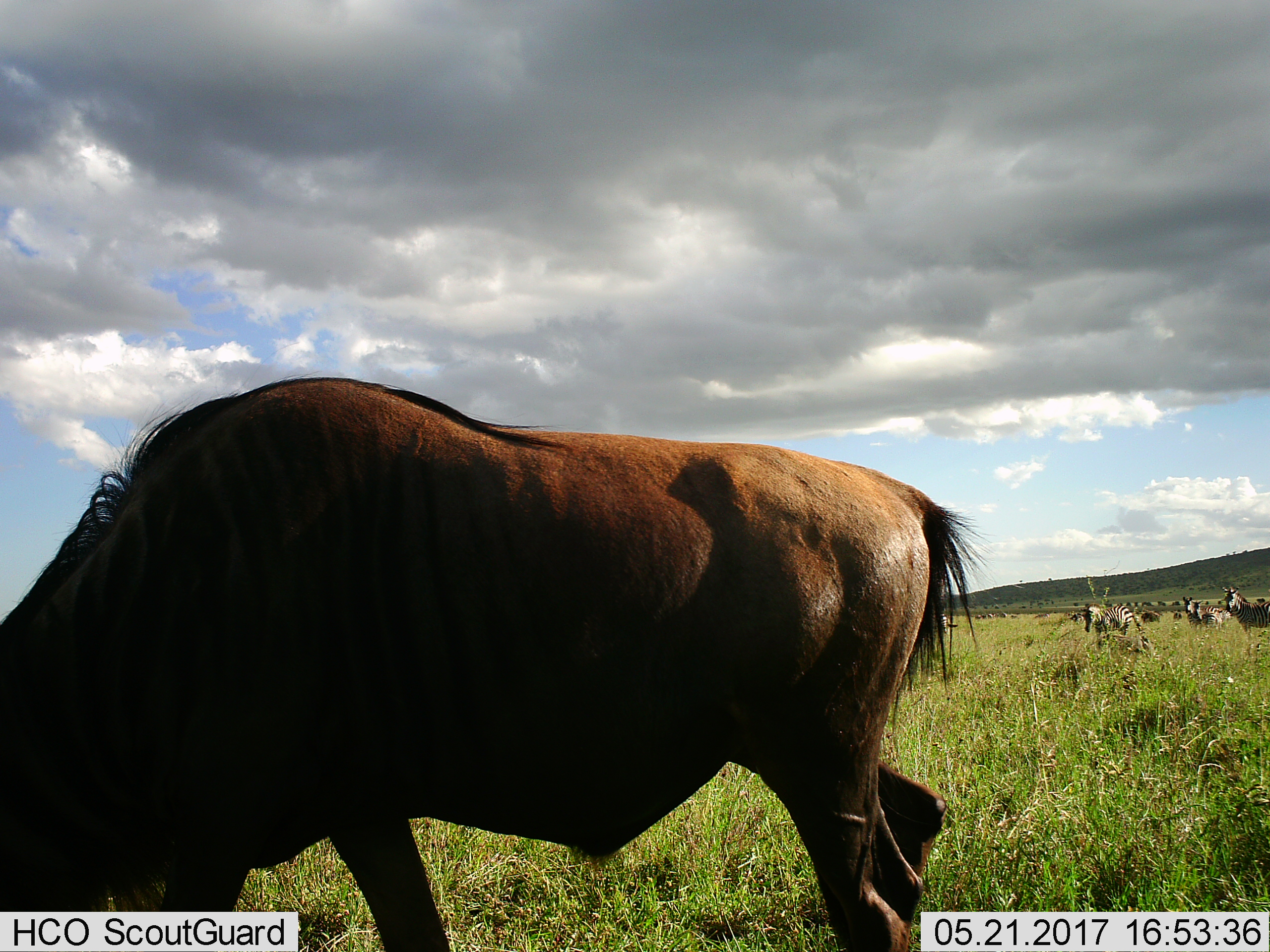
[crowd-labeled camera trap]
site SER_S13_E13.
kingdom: Animalia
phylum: Chordata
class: Mammalia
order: Artiodactyla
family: Bovidae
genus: Connochaetes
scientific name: Connochaetes taurinus taurinus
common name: blue wildebeest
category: wildebeestblue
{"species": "wildebeestblue (blue wildebeest) (Connochaetes taurinus taurinus)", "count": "1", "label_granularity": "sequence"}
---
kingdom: Animalia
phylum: Chordata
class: Mammalia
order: Perissodactyla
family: Equidae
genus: Equus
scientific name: Equus quagga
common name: plains zebra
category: zebraplains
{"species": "zebraplains (plains zebra) (Equus quagga)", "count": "8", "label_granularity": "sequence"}